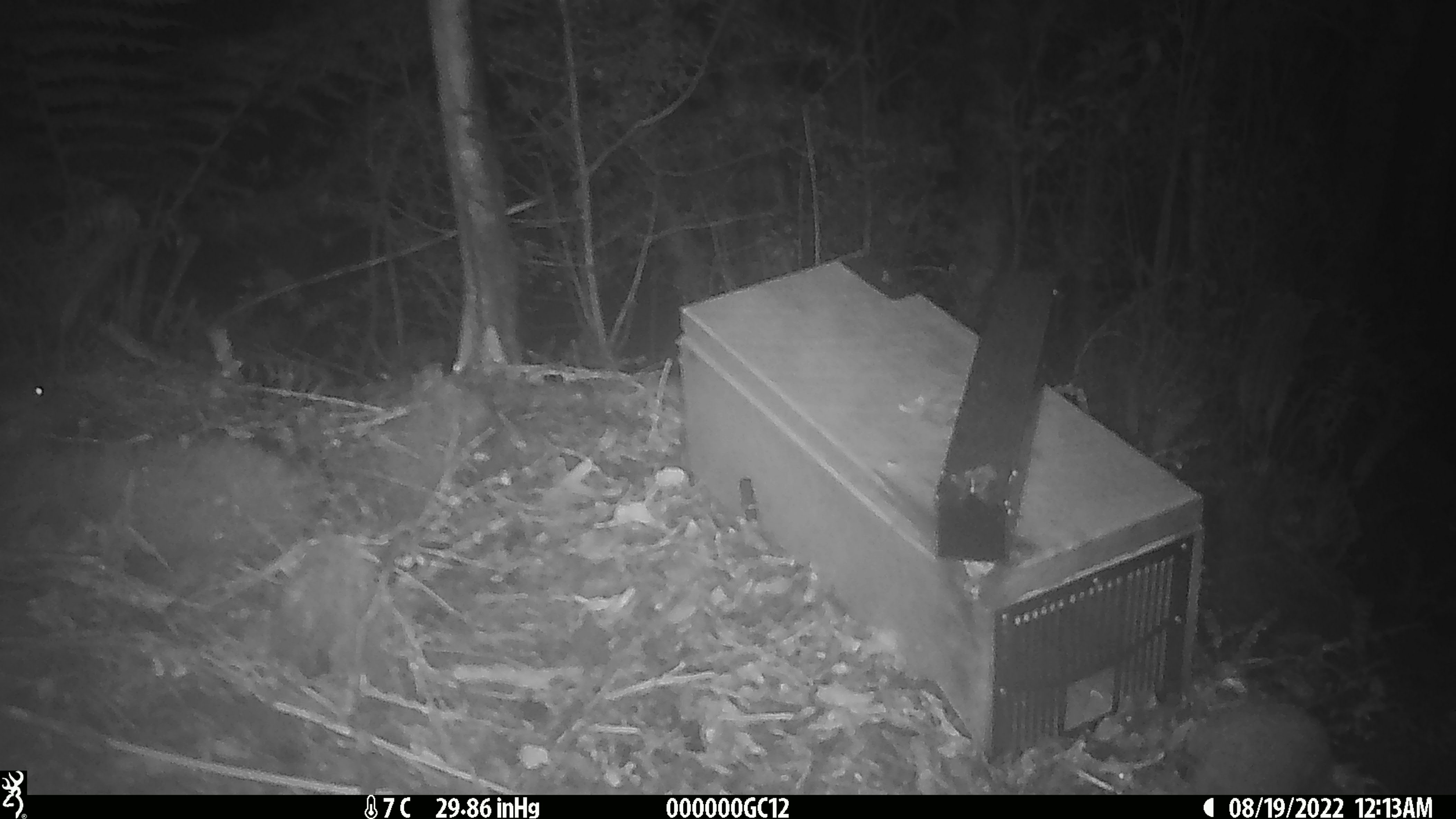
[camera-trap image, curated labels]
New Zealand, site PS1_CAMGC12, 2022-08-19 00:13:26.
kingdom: Animalia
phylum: Chordata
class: Mammalia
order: Rodentia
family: Muridae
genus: Mus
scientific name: Mus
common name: mouse